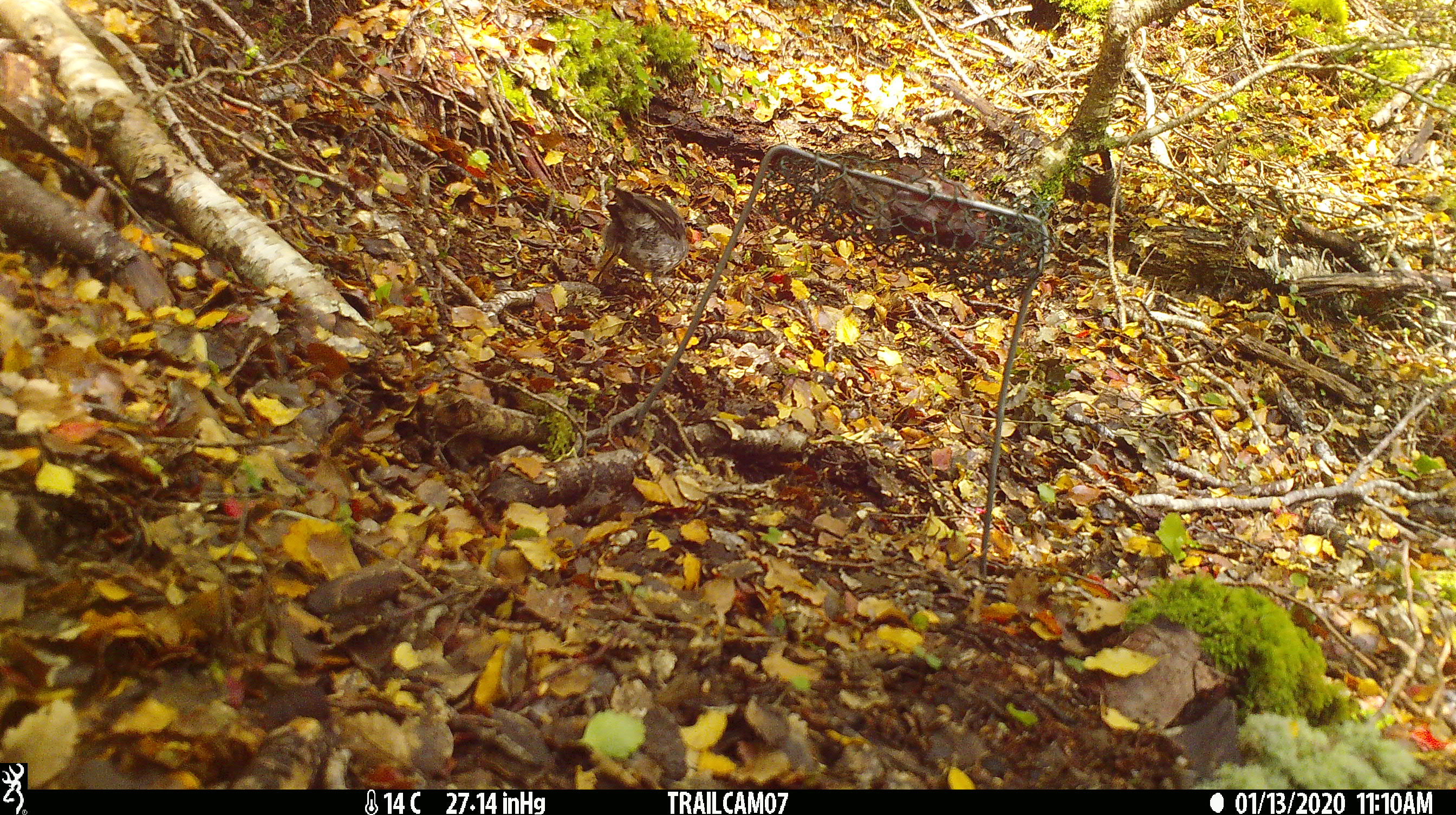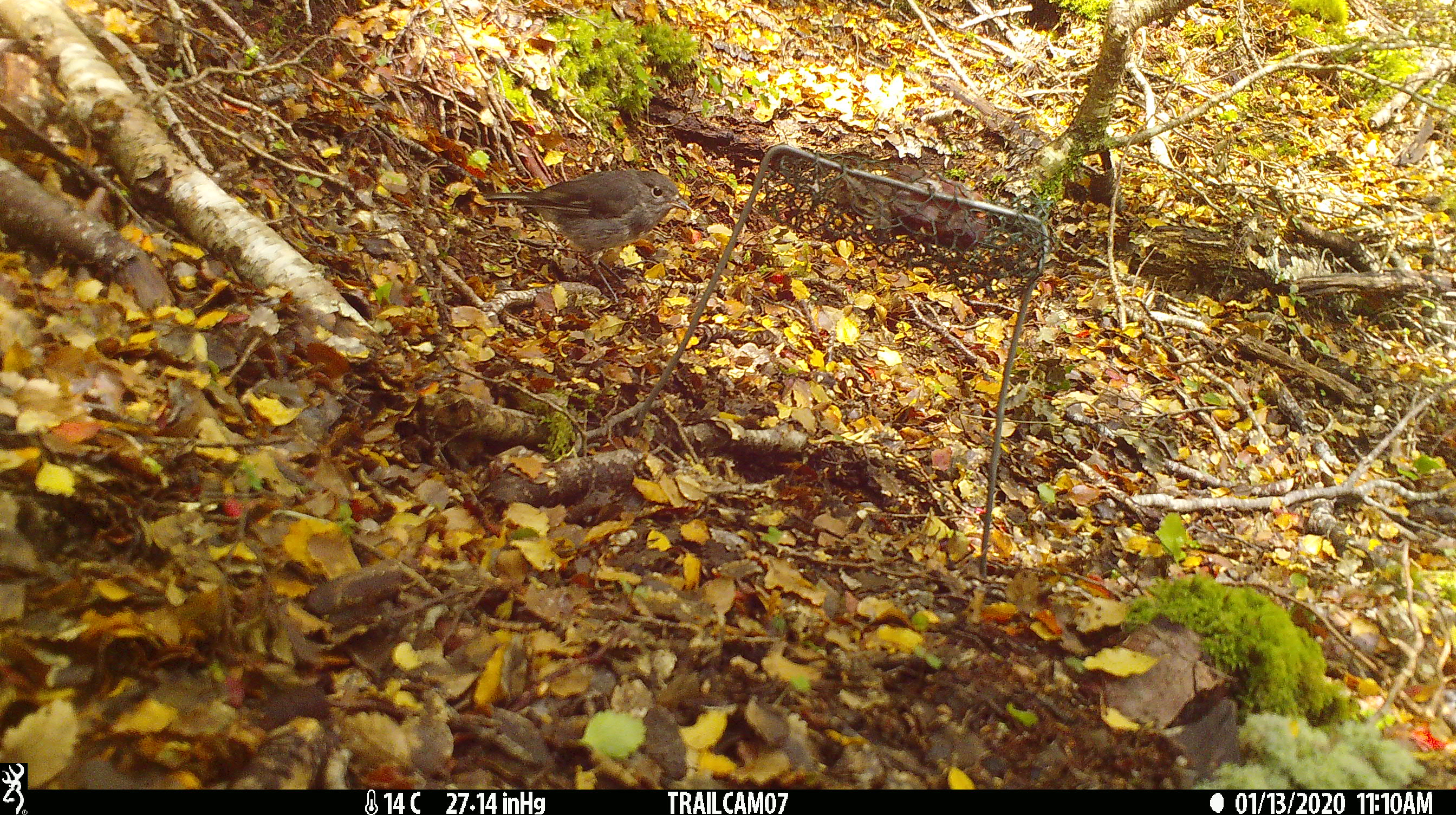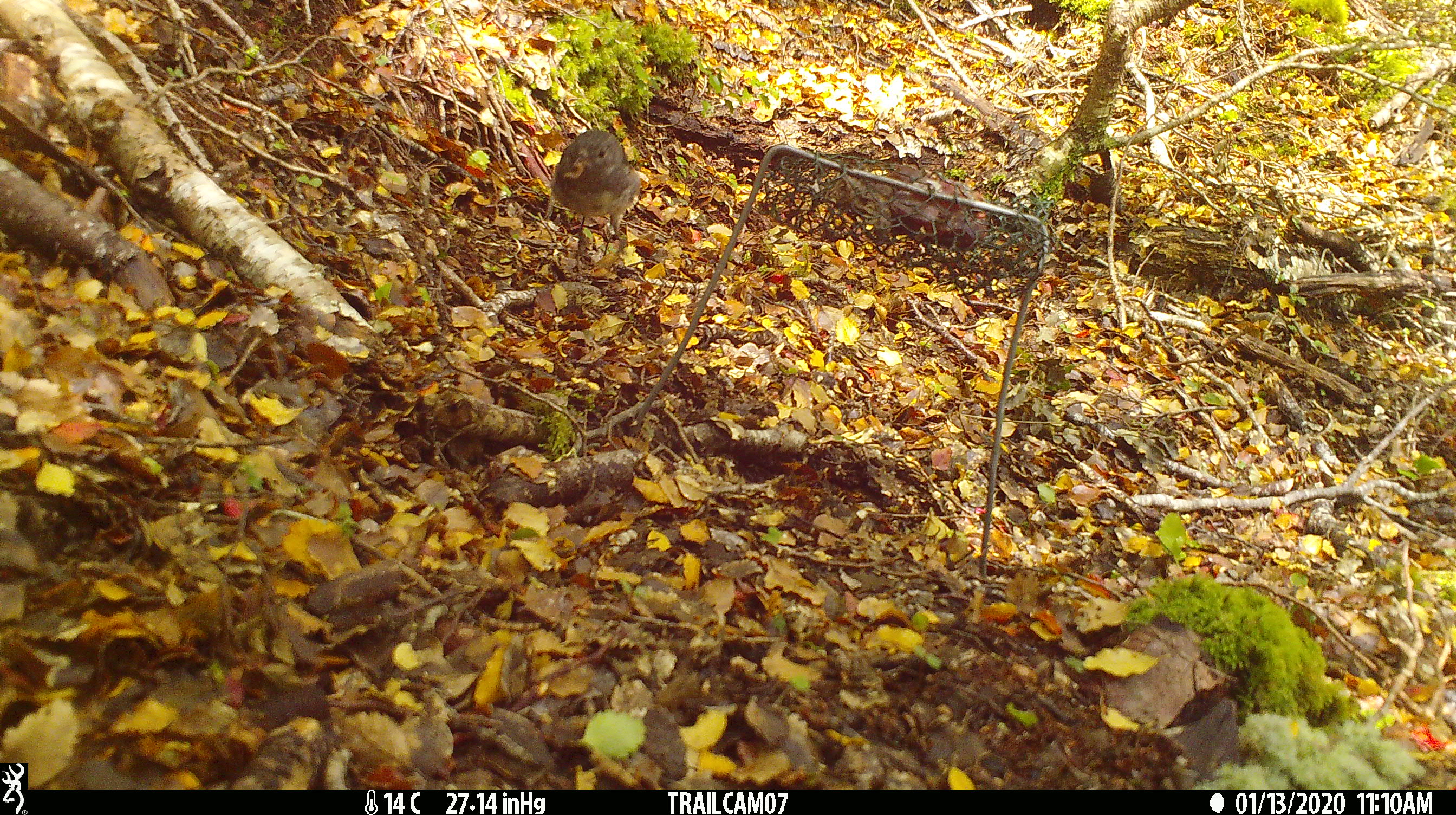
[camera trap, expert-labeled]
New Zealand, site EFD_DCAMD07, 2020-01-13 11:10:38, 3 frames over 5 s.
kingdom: Animalia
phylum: Chordata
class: Aves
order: Passeriformes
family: Petroicidae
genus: Petroica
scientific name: Petroica australis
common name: new zealand robin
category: robin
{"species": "robin (new zealand robin) (Petroica australis)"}